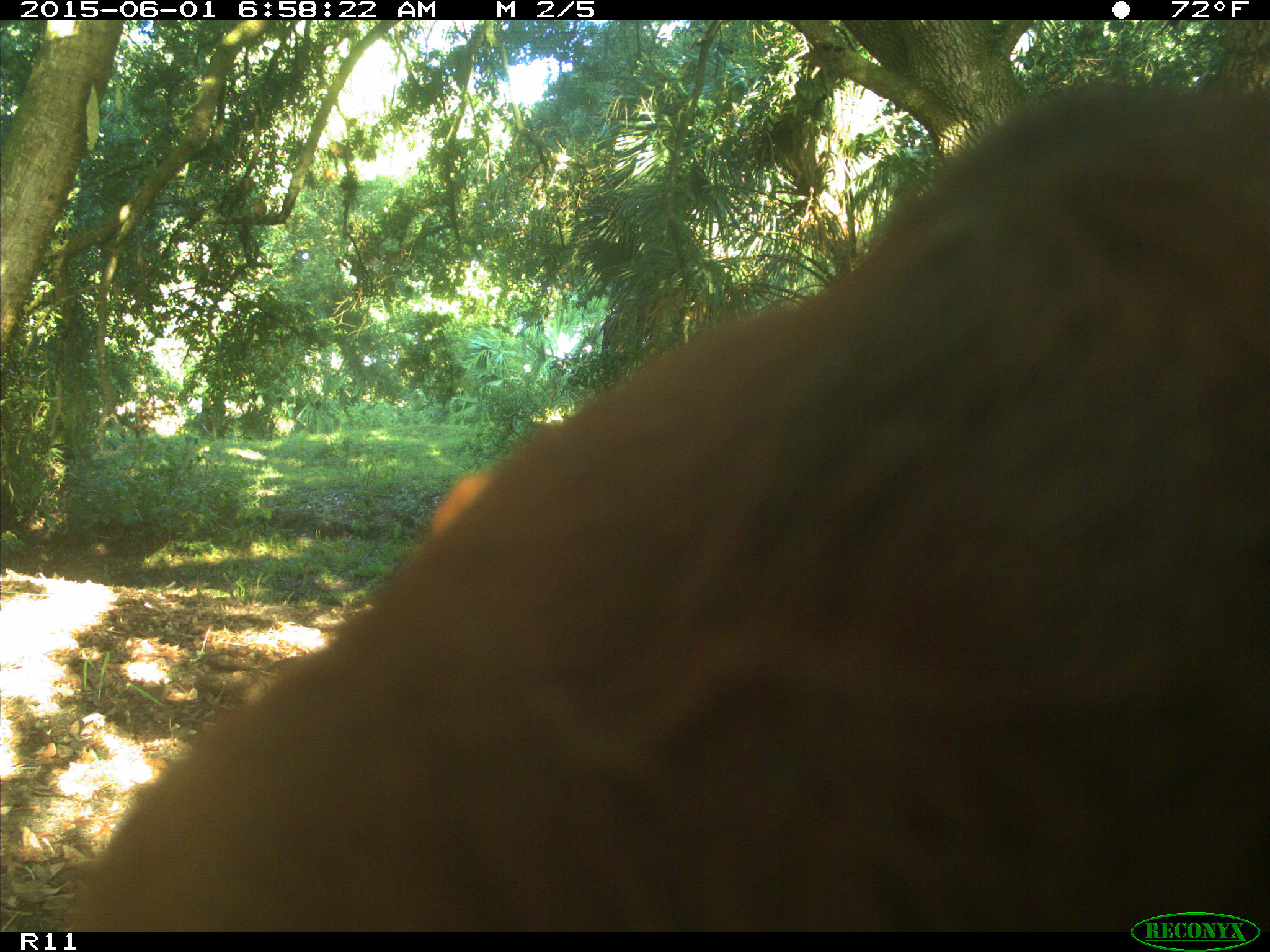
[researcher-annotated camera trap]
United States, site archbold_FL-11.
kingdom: Animalia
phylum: Chordata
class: Mammalia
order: Artiodactyla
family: Bovidae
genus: Bos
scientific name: Bos taurus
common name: domestic cow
Bos taurus (domestic cow).